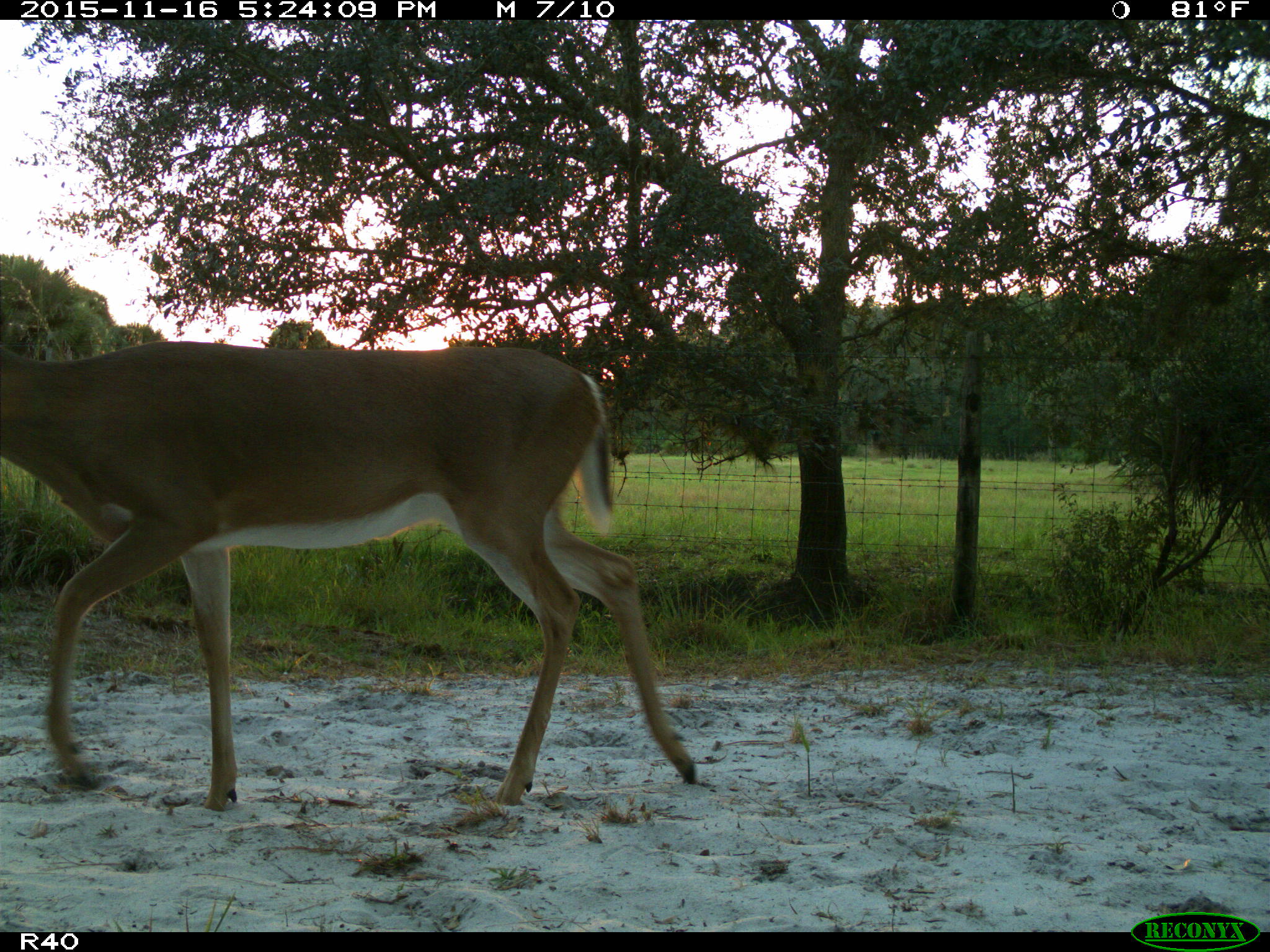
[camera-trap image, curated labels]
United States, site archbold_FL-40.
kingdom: Animalia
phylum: Chordata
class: Mammalia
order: Artiodactyla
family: Cervidae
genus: Odocoileus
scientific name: Odocoileus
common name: deer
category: unidentified deer